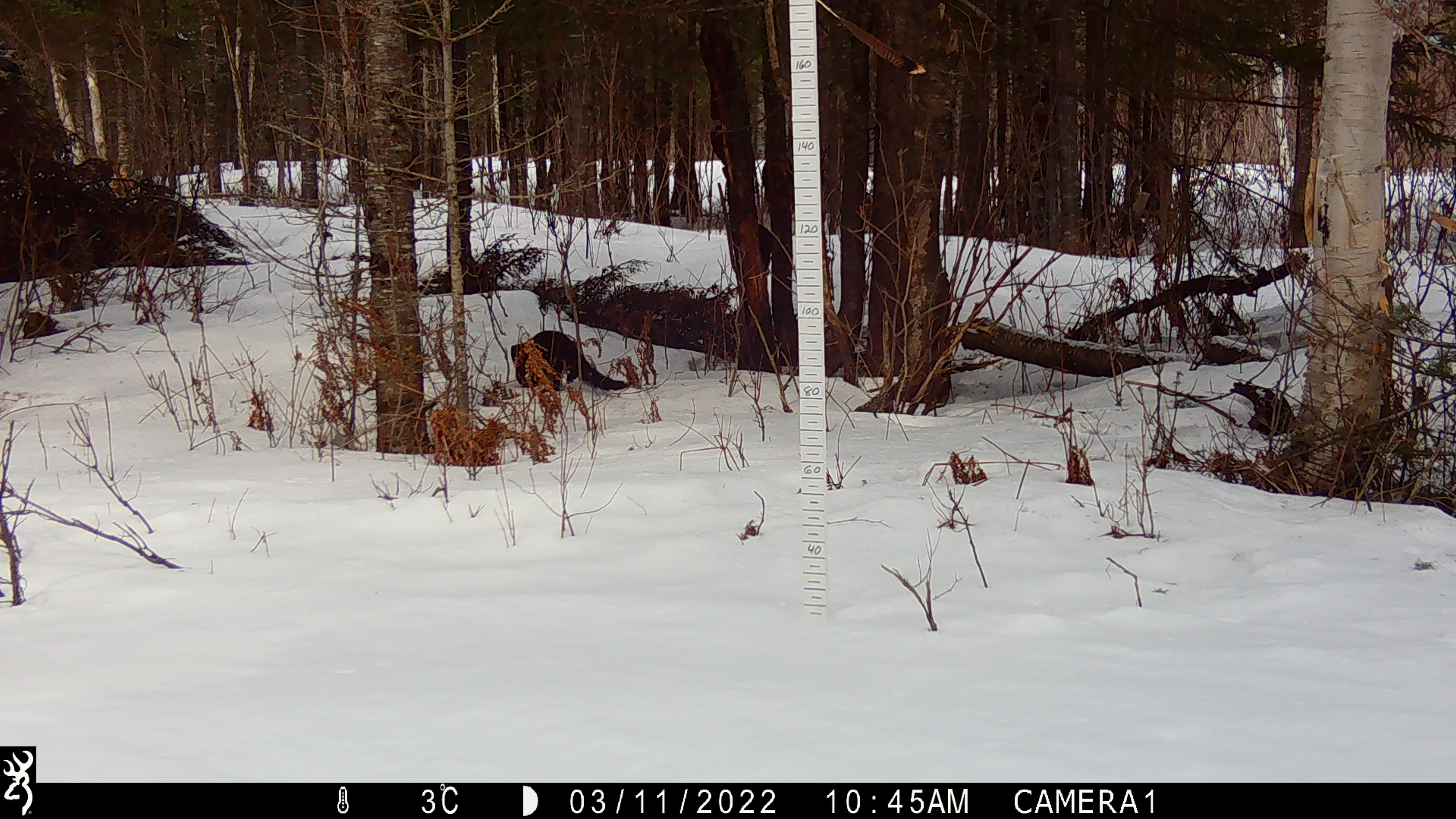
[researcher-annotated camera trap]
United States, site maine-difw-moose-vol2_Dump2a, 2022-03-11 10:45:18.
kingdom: Animalia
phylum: Chordata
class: Mammalia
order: Carnivora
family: Mustelidae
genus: Pekania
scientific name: Pekania pennanti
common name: fisher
Fisher (Pekania pennanti).